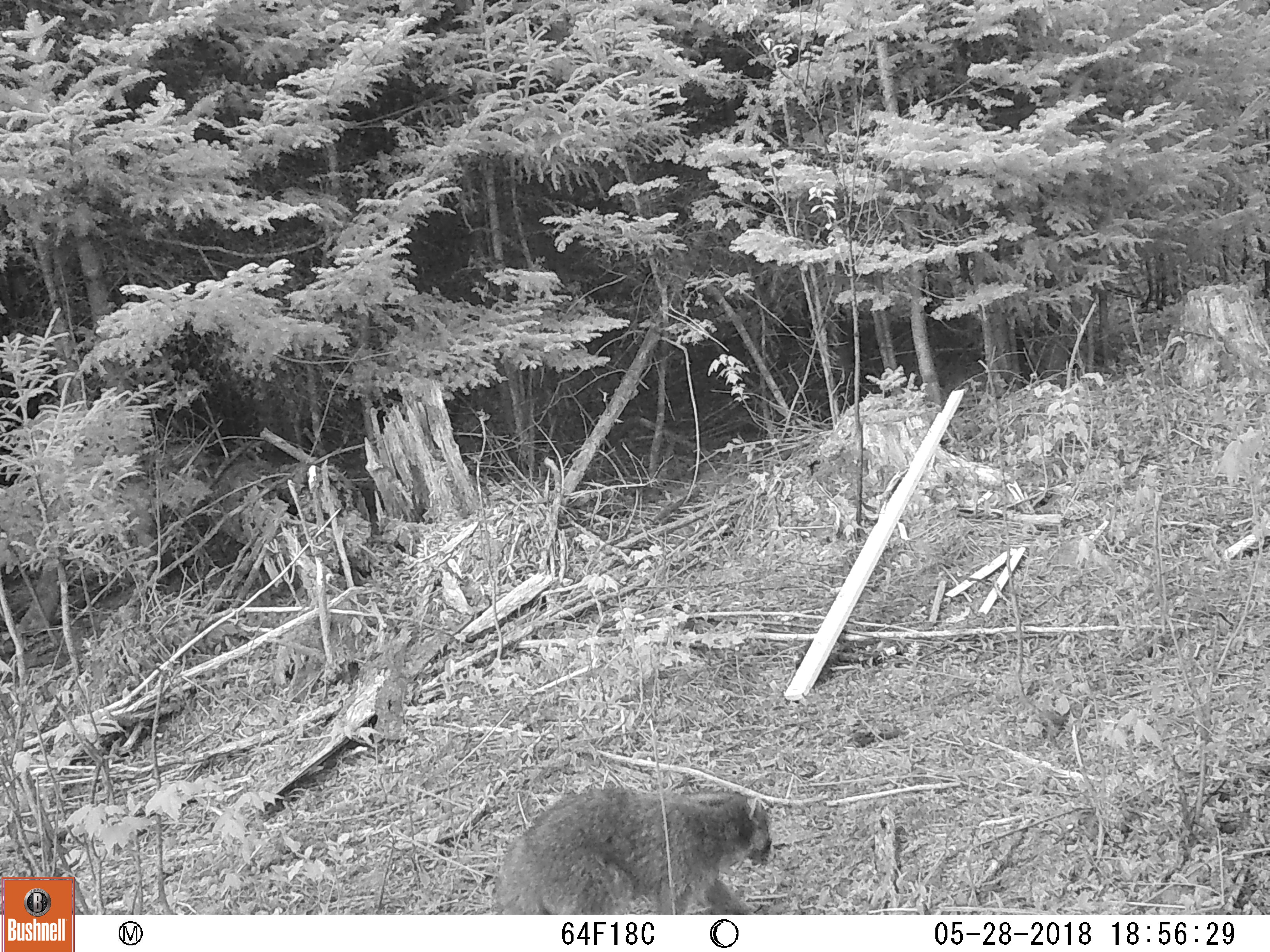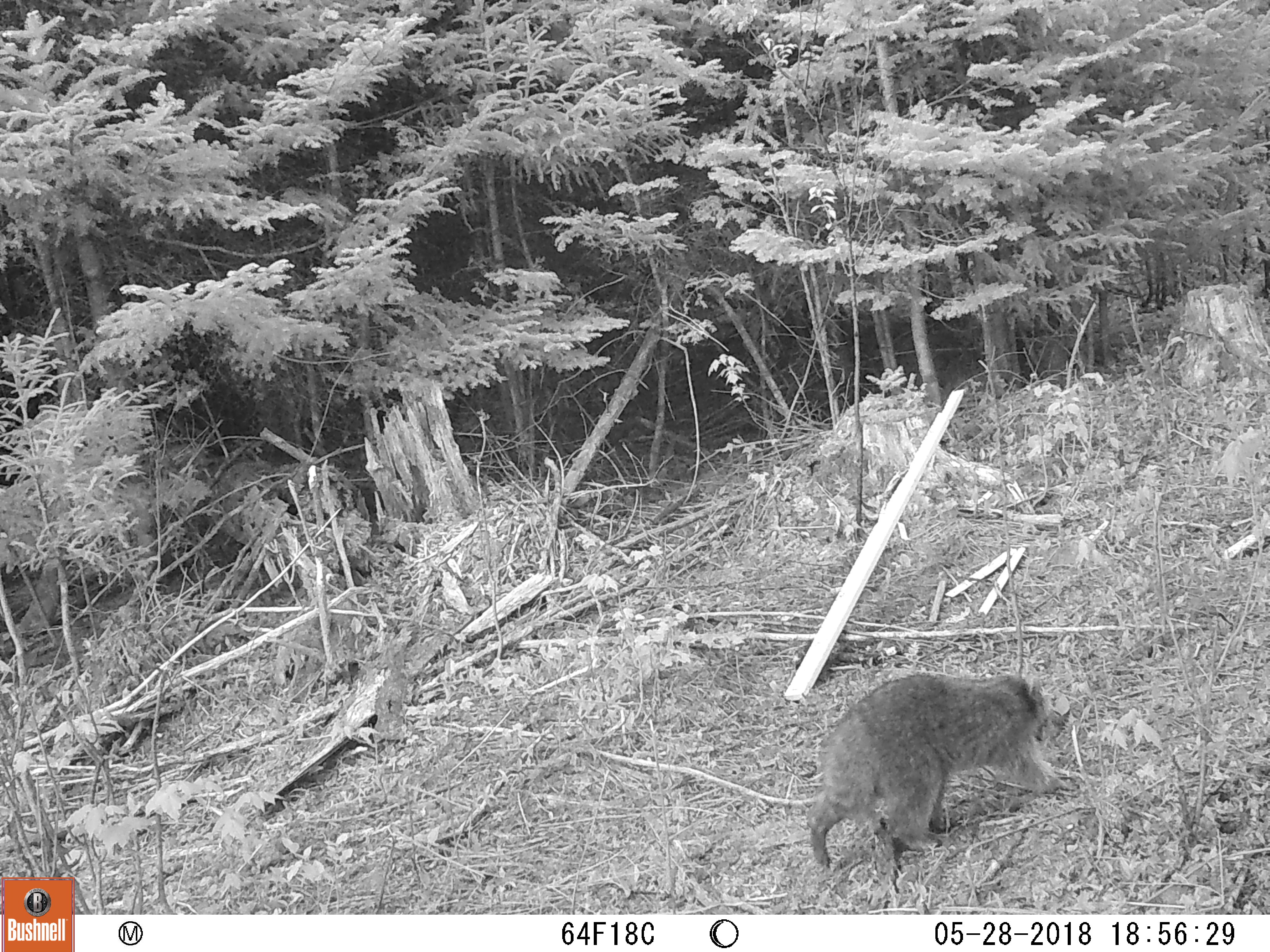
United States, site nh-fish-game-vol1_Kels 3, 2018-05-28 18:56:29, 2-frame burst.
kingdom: Animalia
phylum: Chordata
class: Mammalia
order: Carnivora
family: Procyonidae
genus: Procyon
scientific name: Procyon lotor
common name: raccoon